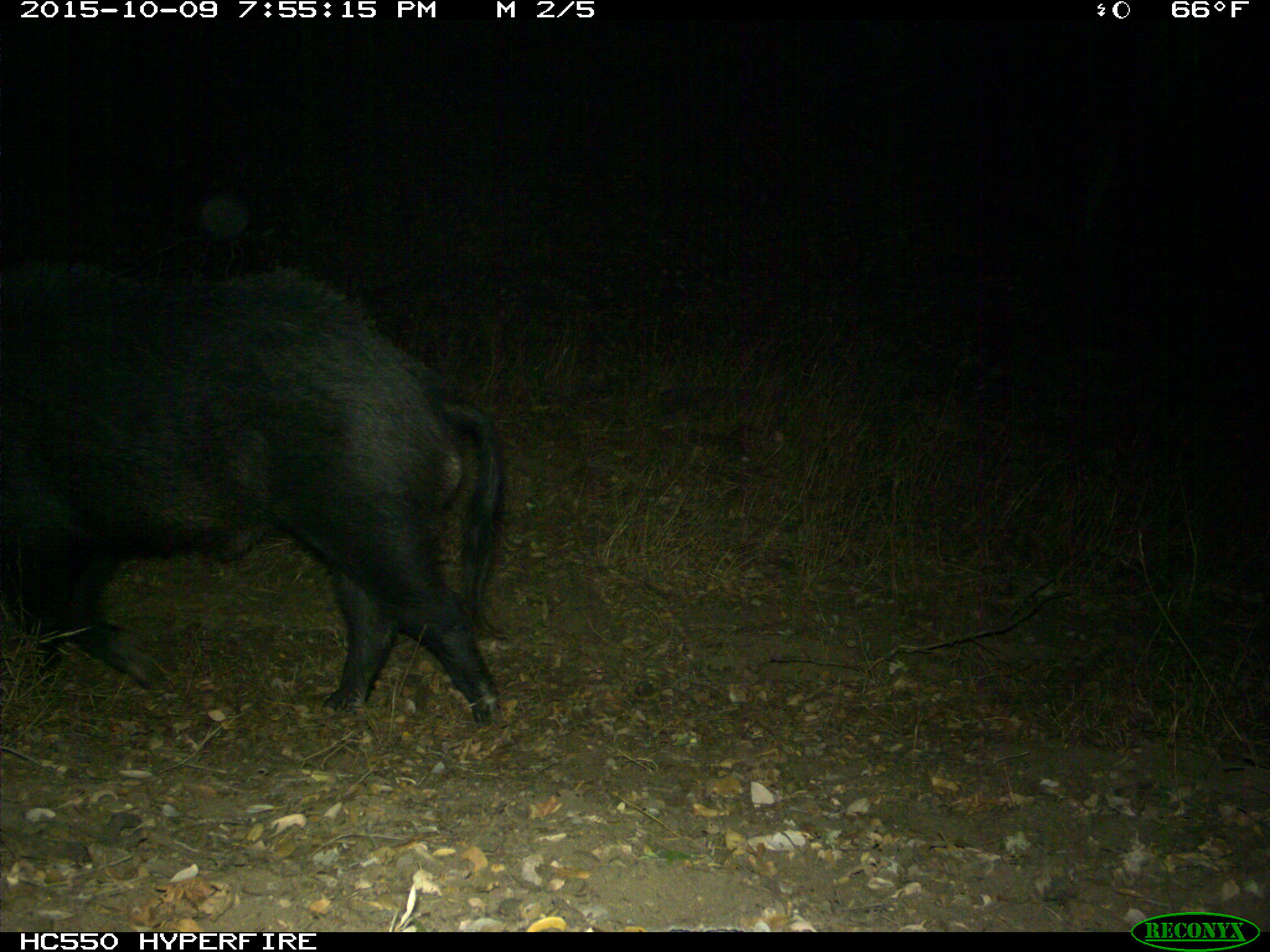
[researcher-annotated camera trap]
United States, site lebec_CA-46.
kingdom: Animalia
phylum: Chordata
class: Mammalia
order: Artiodactyla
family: Suidae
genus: Sus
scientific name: Sus scrofa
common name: wild boar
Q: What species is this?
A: Sus scrofa (wild boar).